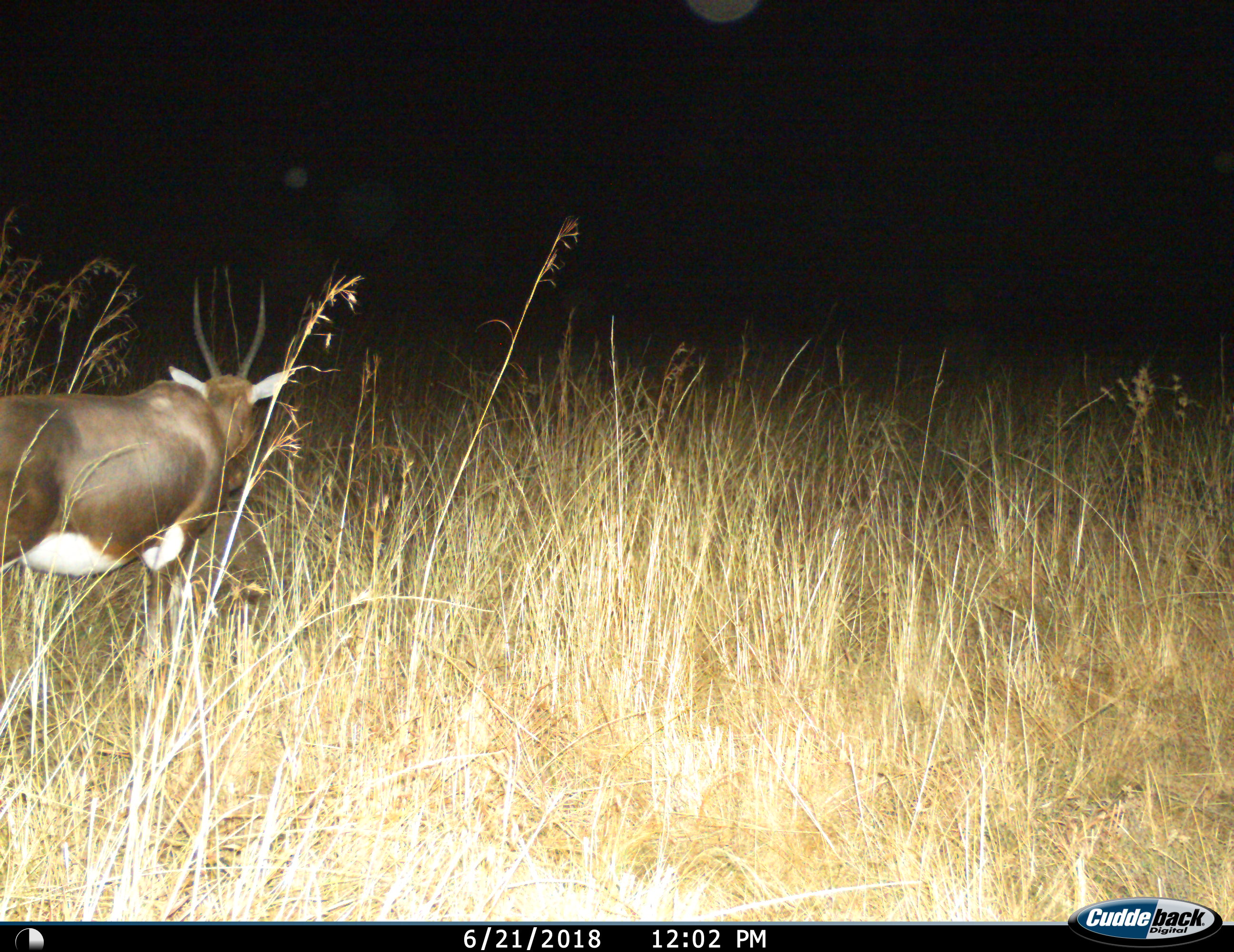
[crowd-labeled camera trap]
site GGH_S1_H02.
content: unidentified animal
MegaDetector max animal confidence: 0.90